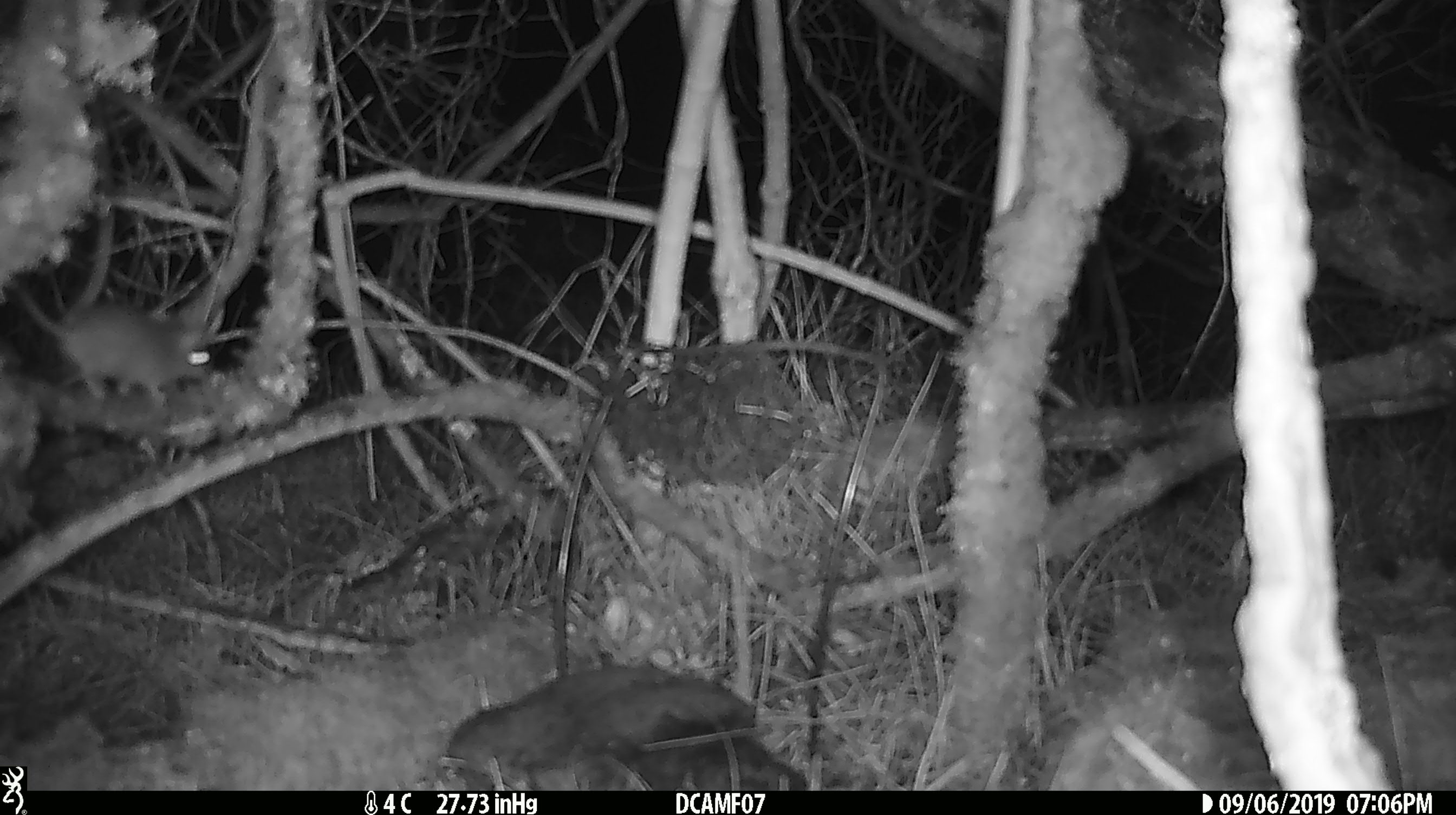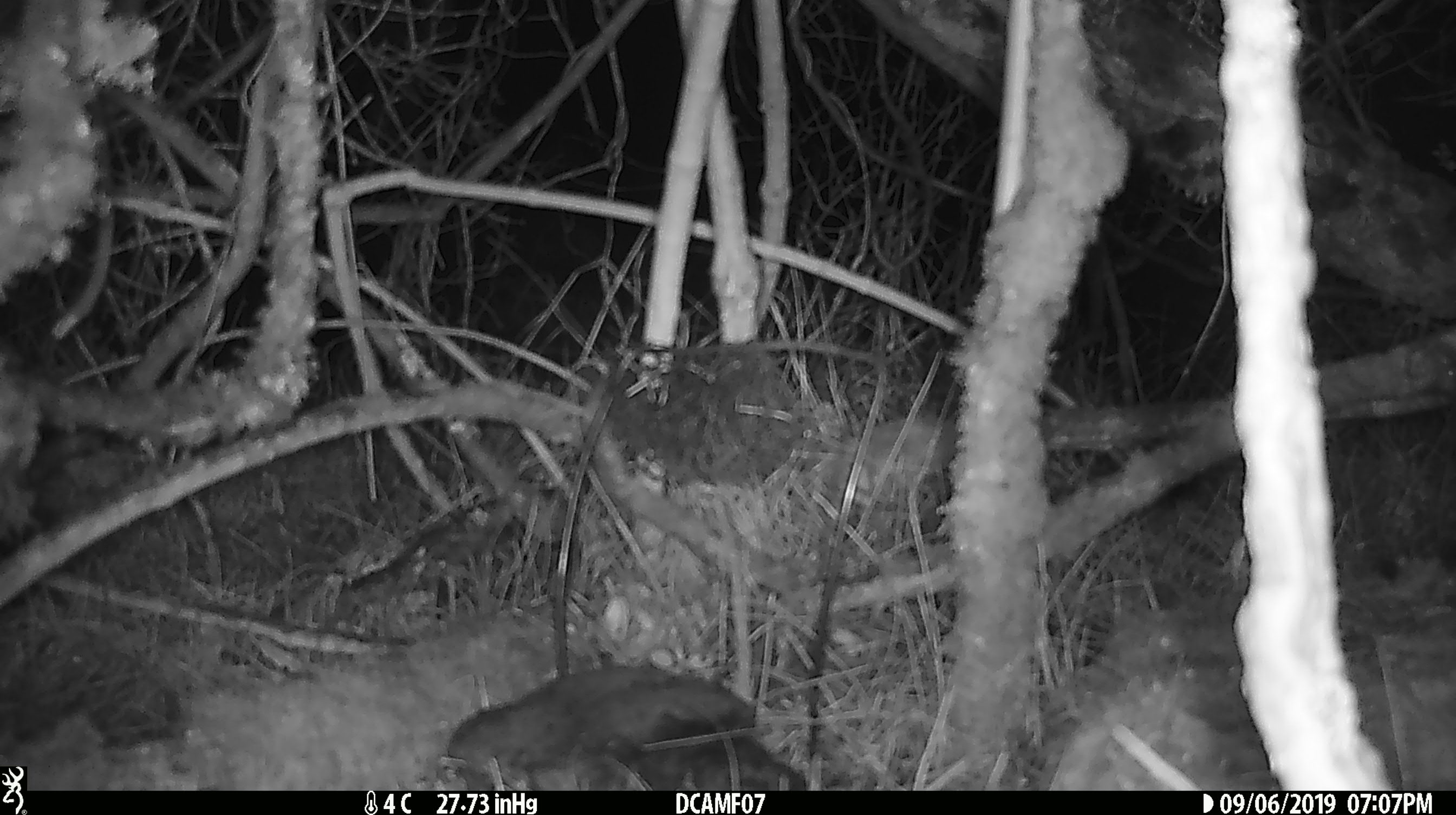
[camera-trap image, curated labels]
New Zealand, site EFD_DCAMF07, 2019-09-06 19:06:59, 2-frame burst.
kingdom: Animalia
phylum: Chordata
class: Mammalia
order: Rodentia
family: Muridae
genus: Mus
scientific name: Mus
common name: mouse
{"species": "mouse (Mus)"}